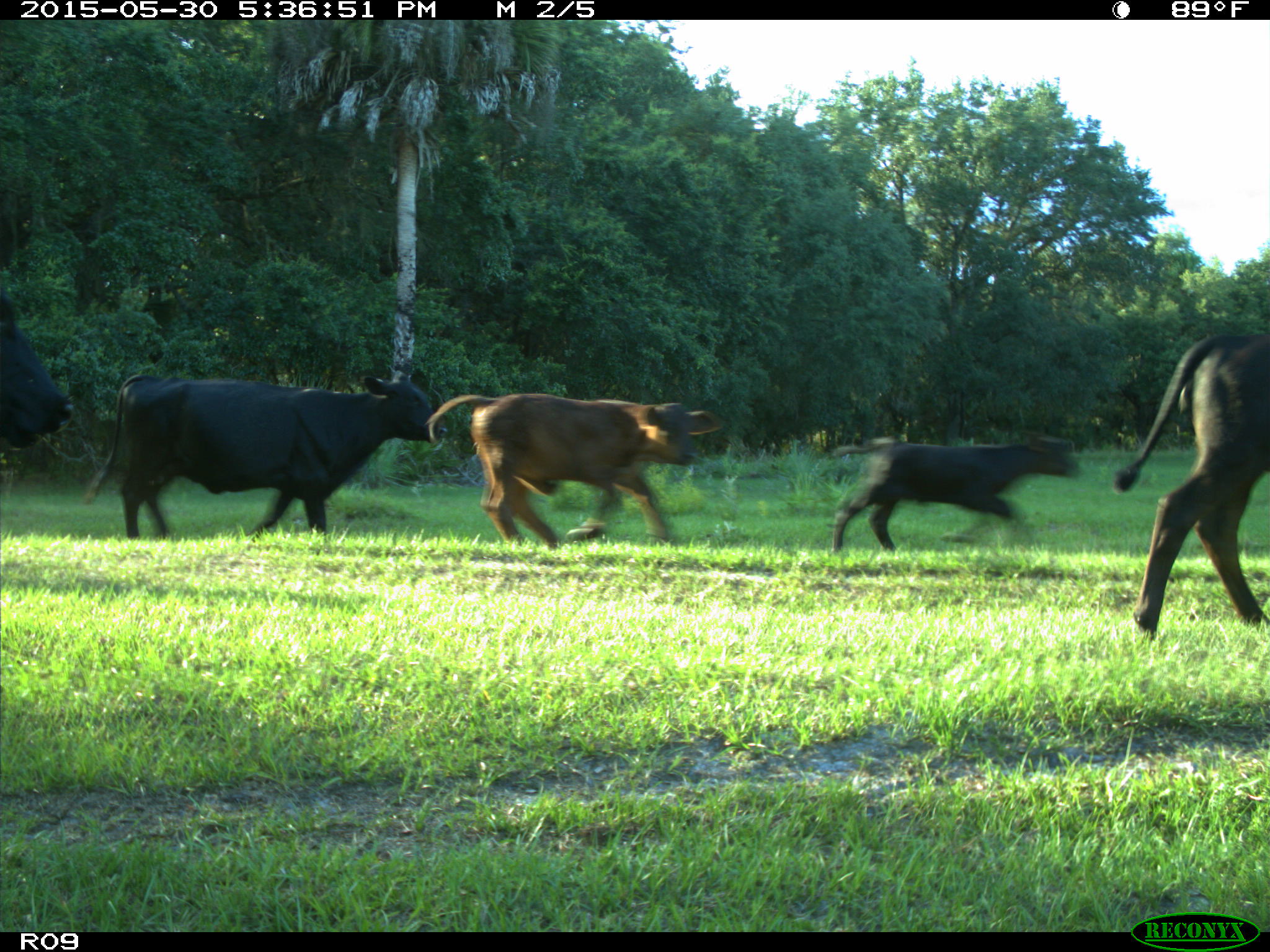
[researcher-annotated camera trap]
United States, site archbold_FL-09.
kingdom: Animalia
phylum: Chordata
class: Mammalia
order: Artiodactyla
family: Bovidae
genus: Bos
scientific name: Bos taurus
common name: domestic cow